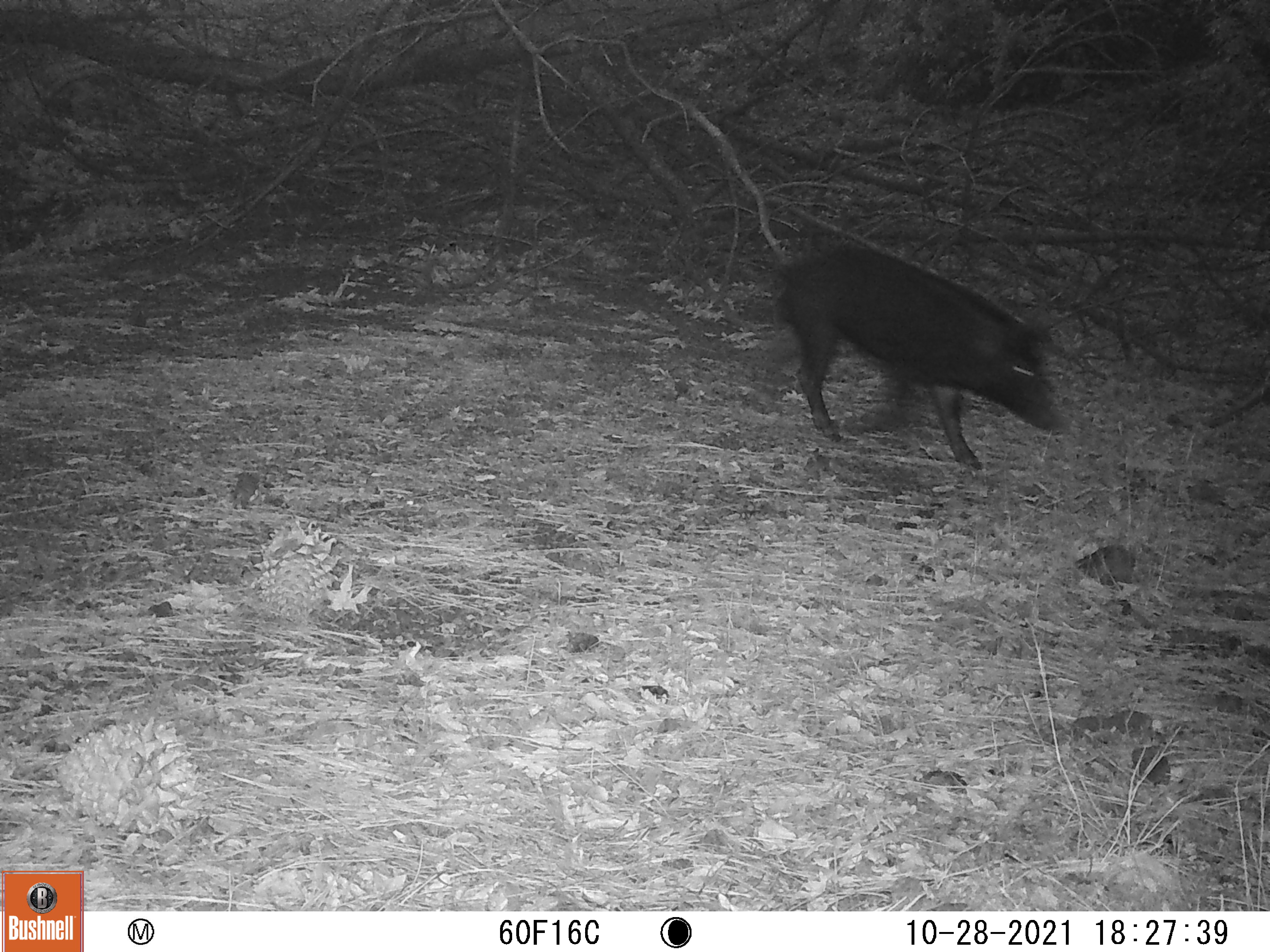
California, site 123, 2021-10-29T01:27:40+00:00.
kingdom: Animalia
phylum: Chordata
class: Mammalia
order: Artiodactyla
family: Suidae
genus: Sus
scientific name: Sus scrofa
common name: wild boar